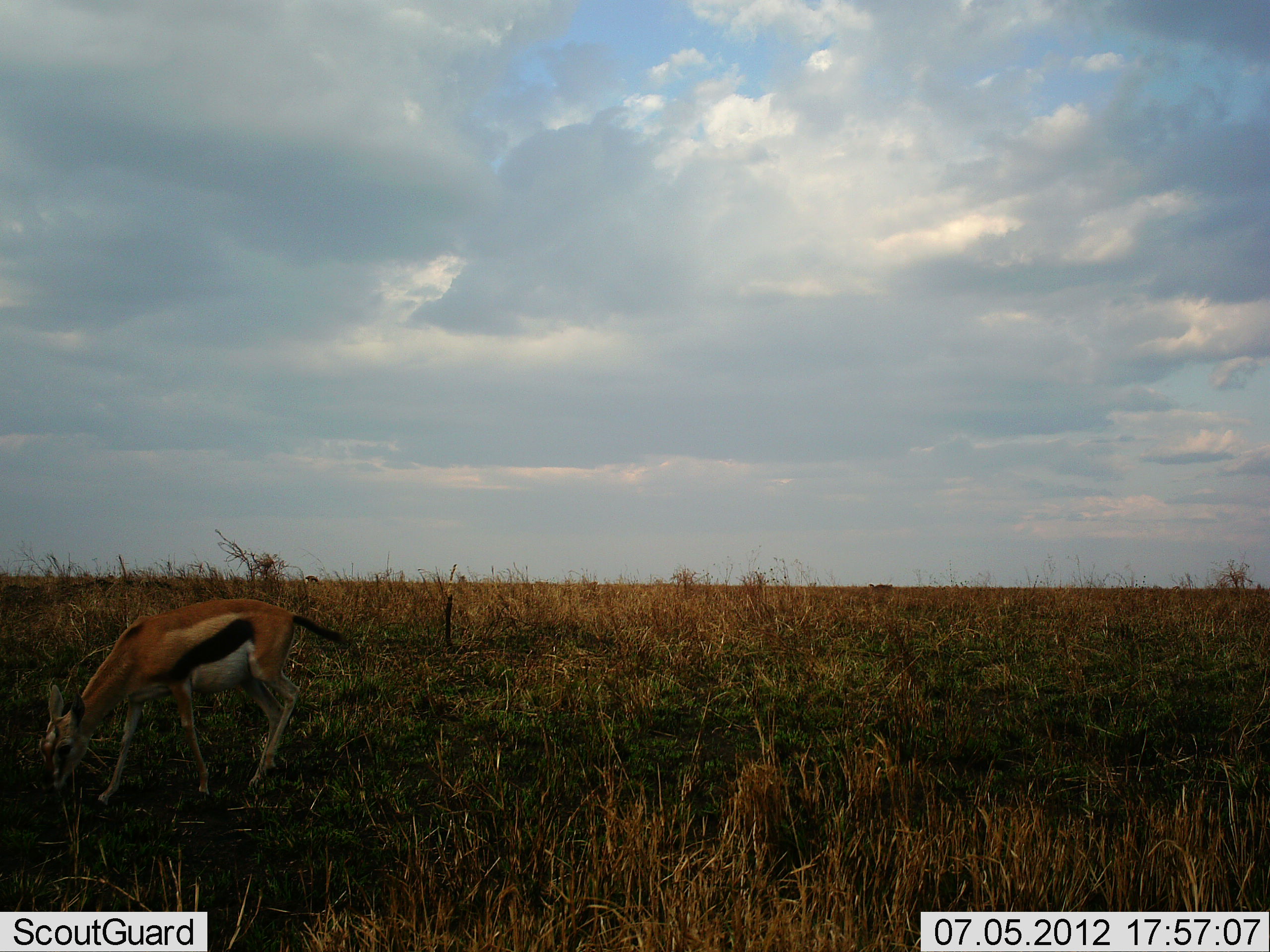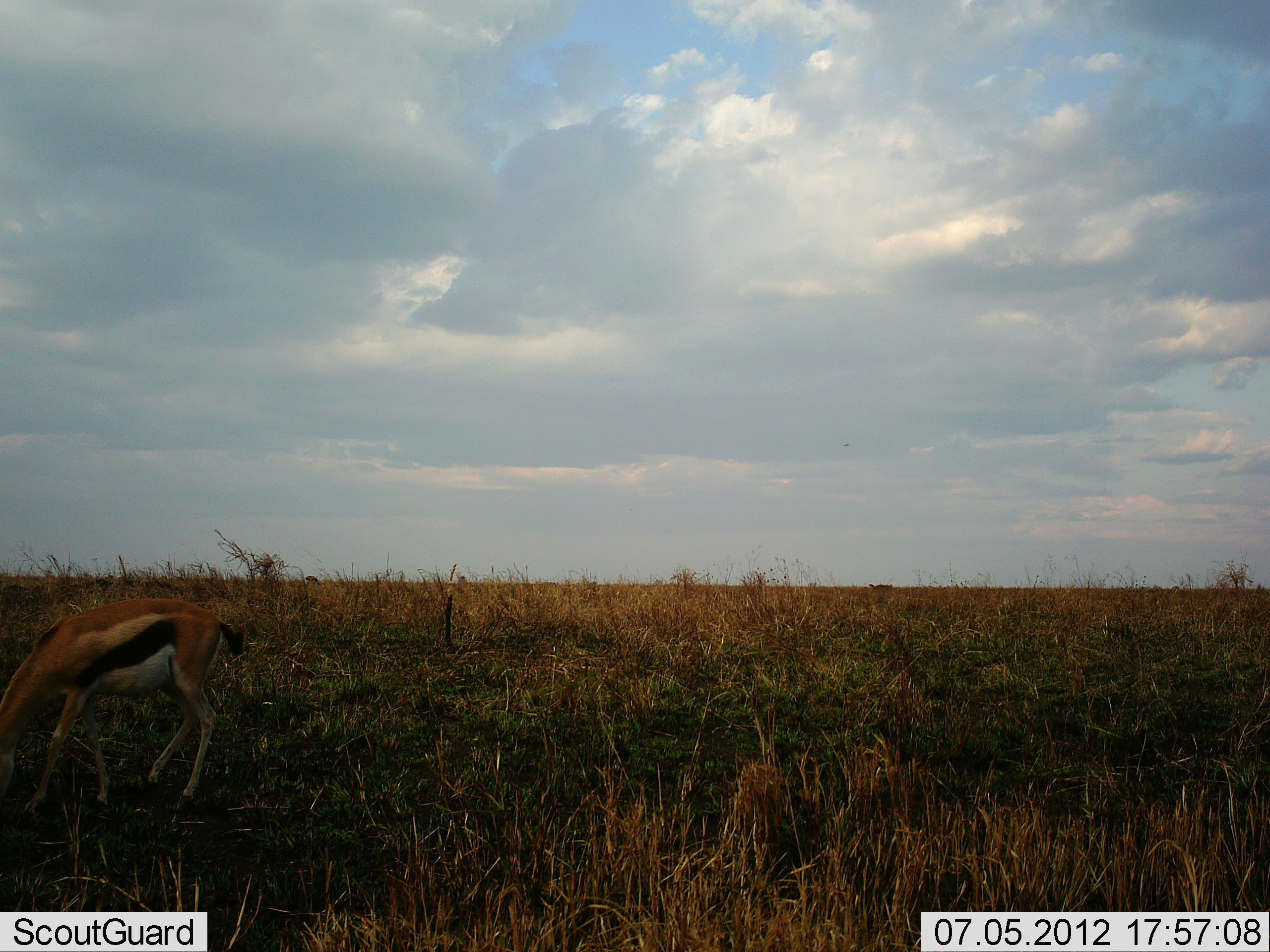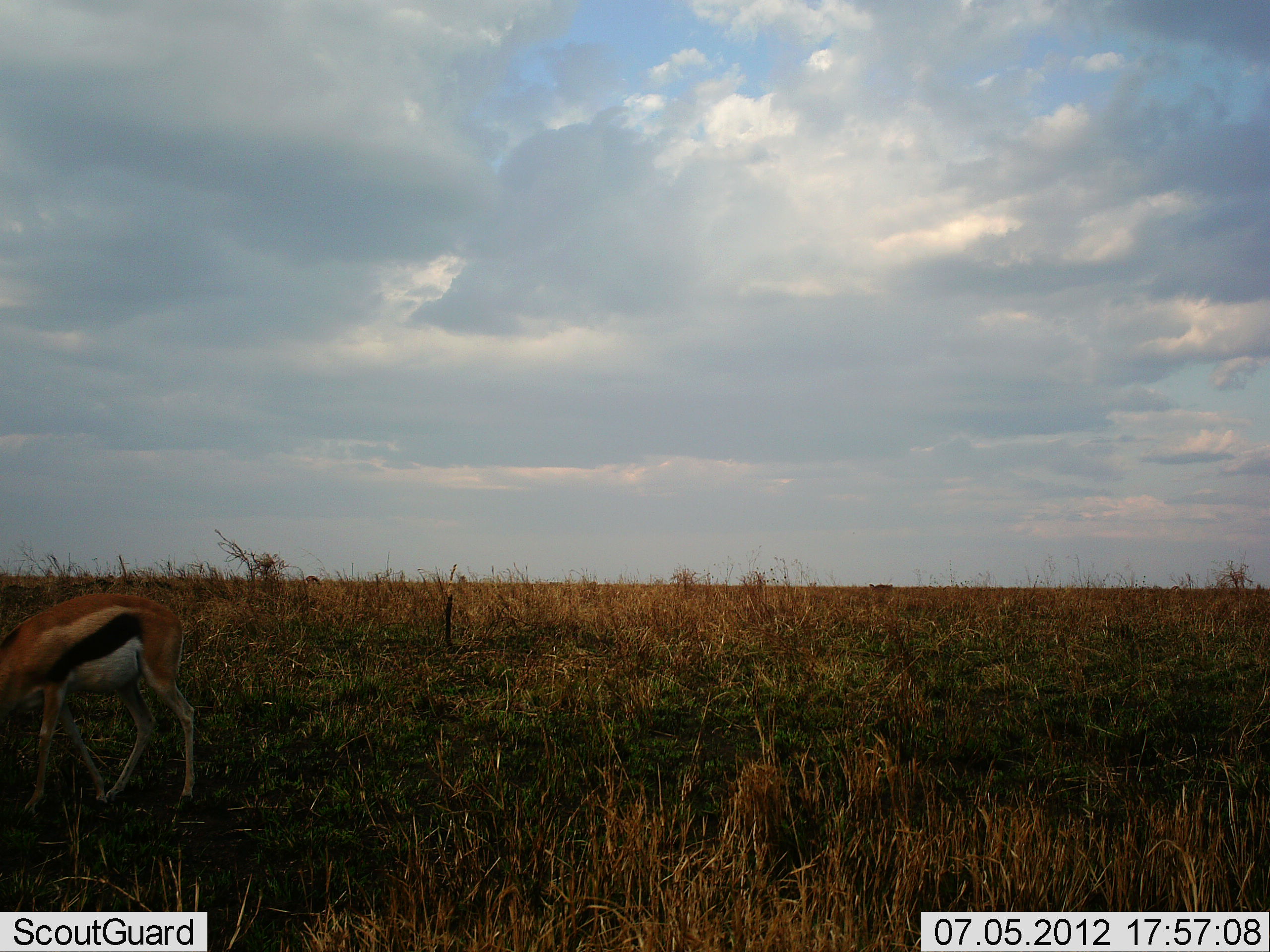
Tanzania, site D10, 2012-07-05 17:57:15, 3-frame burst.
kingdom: Animalia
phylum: Chordata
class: Mammalia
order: Artiodactyla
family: Bovidae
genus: Eudorcas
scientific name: Eudorcas thomsonii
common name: thomson's gazelle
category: gazellethomsons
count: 1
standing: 0%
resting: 0%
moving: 30%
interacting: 0%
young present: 0%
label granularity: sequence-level